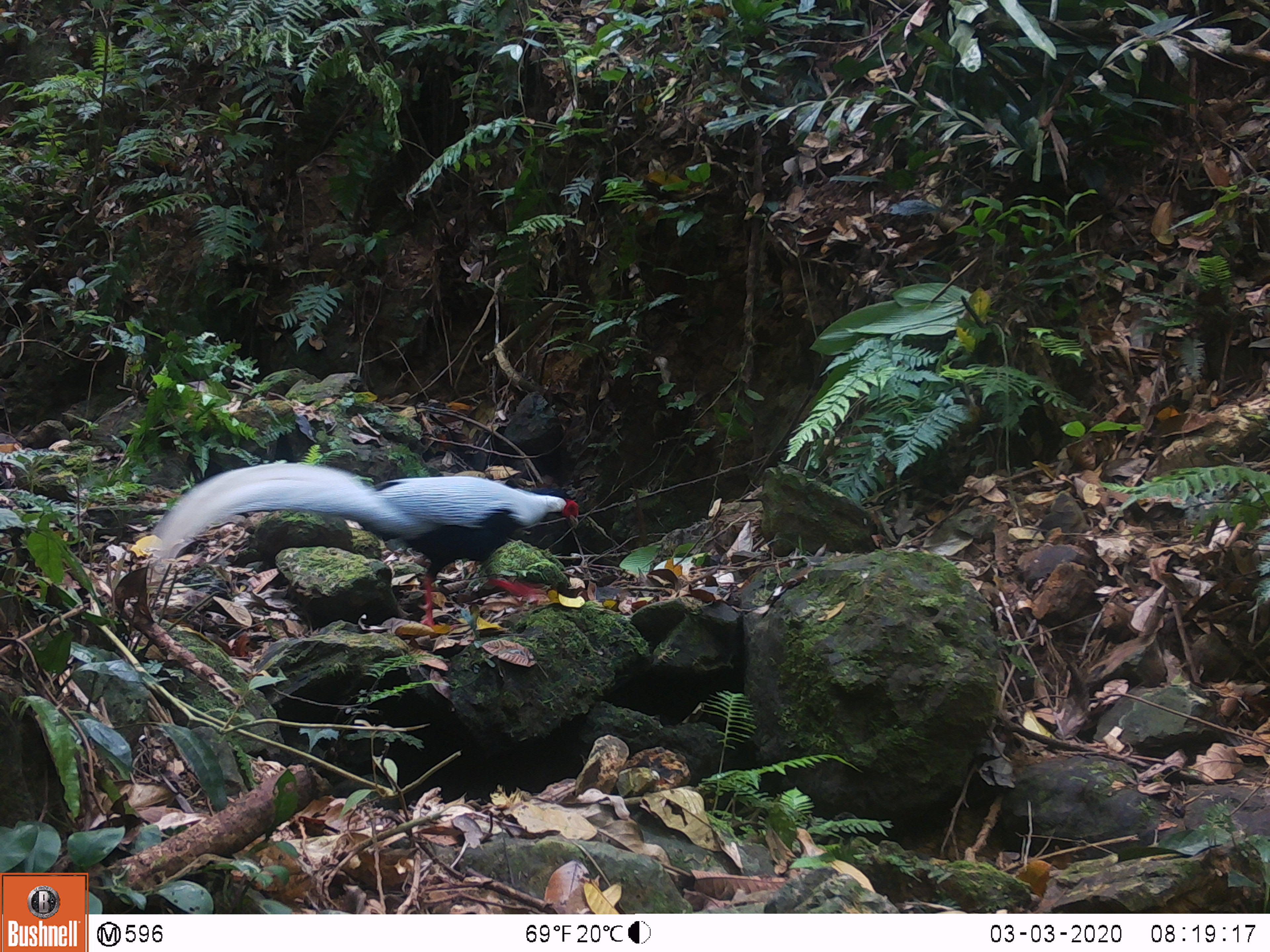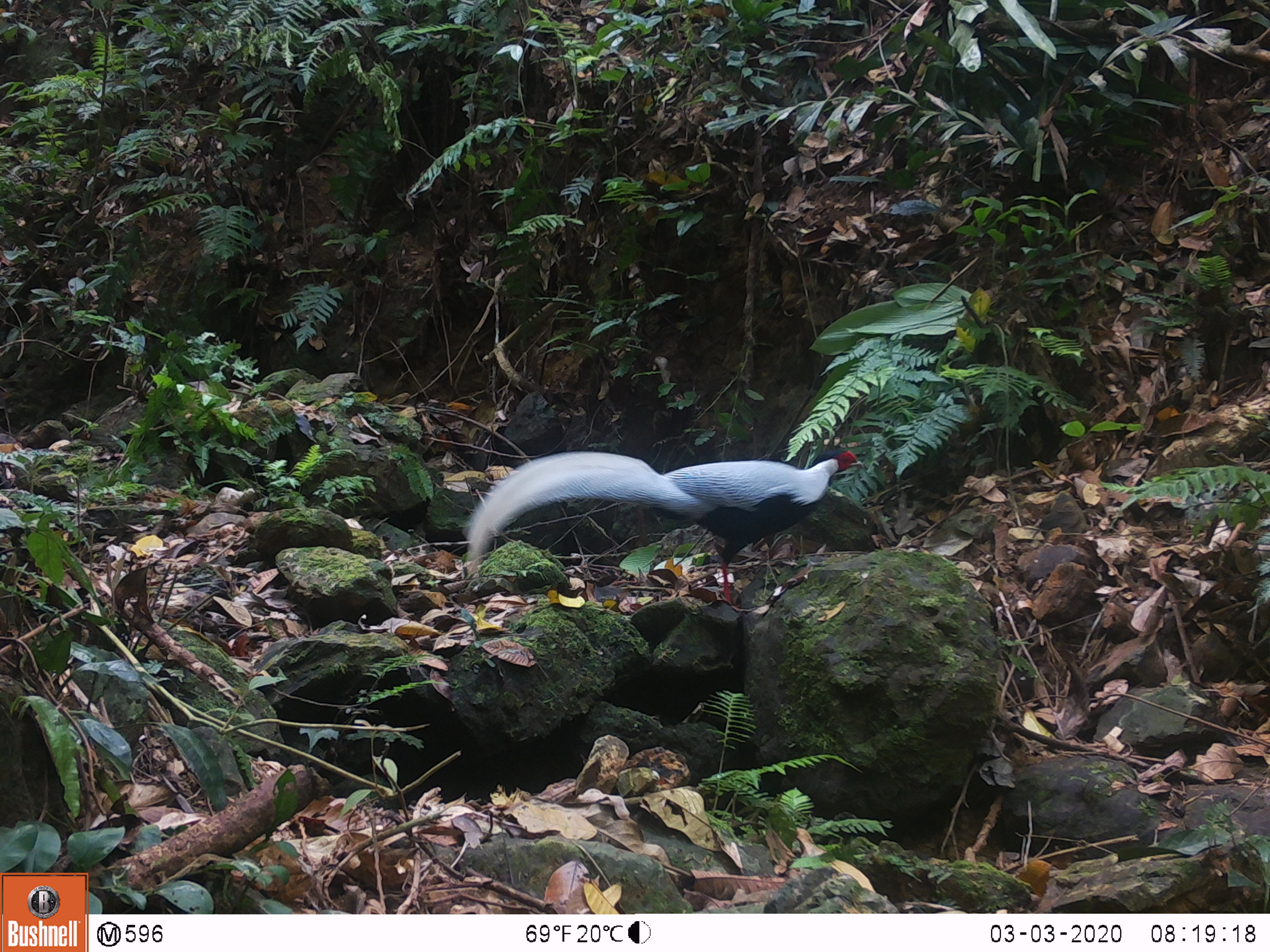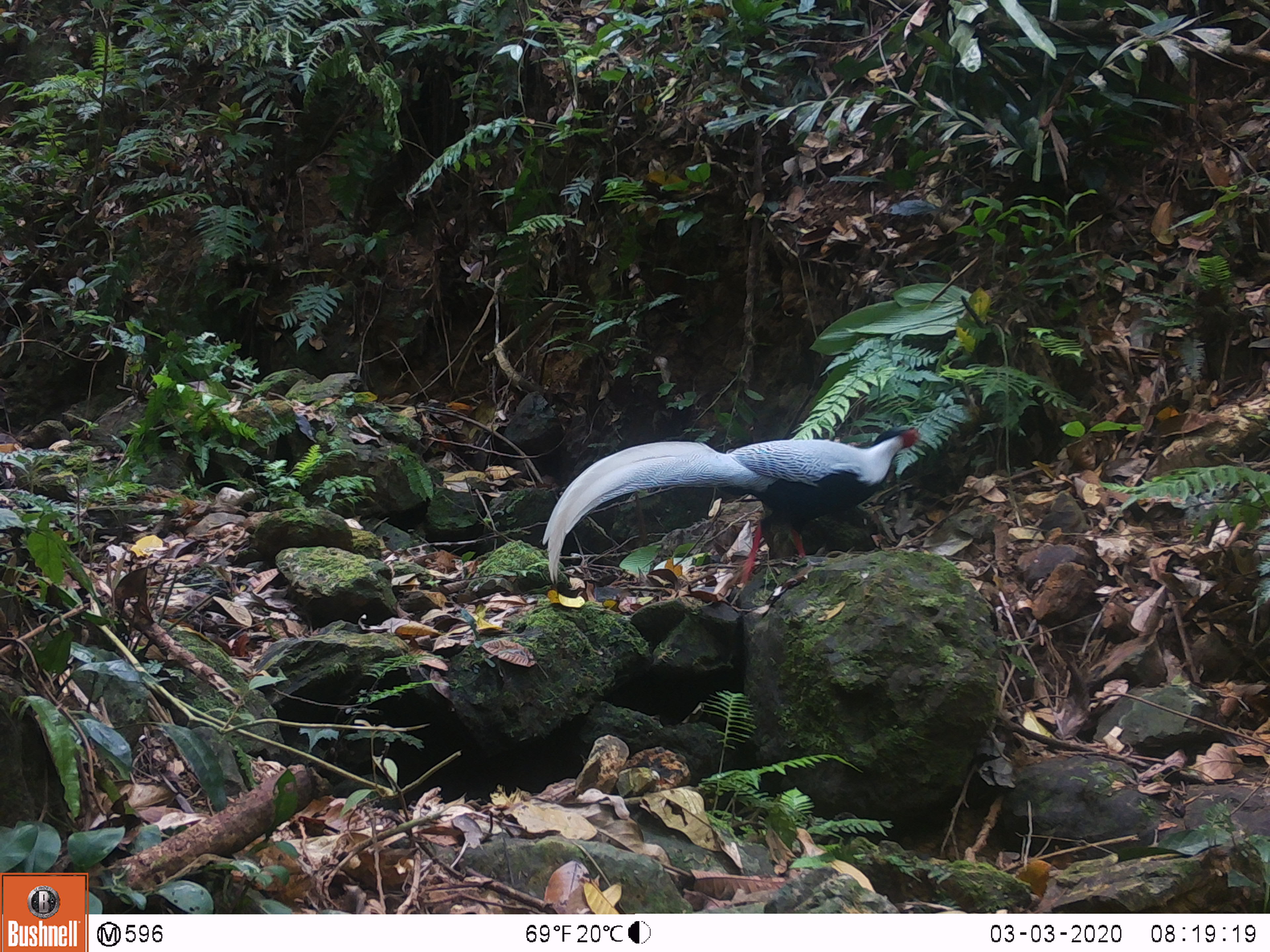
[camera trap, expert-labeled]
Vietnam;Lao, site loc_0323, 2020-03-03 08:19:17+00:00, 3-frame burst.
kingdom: Animalia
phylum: Chordata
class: Aves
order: Galliformes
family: Phasianidae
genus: Lophura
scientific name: Lophura nycthemera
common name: silver pheasant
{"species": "silver pheasant (Lophura nycthemera)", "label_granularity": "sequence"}